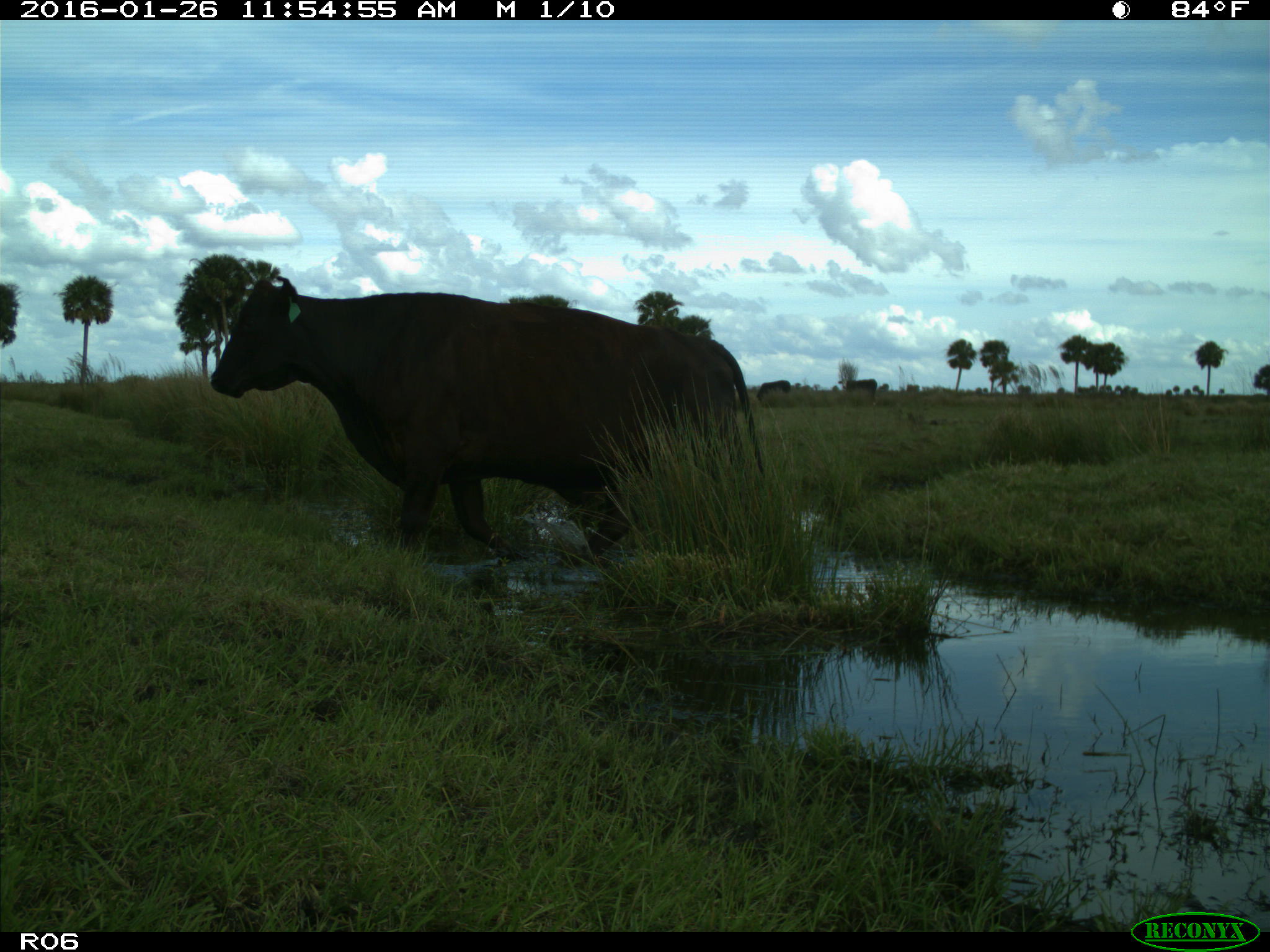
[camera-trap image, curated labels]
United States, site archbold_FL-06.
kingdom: Animalia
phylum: Chordata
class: Mammalia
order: Artiodactyla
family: Bovidae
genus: Bos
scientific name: Bos taurus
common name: domestic cow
Bos taurus (domestic cow).